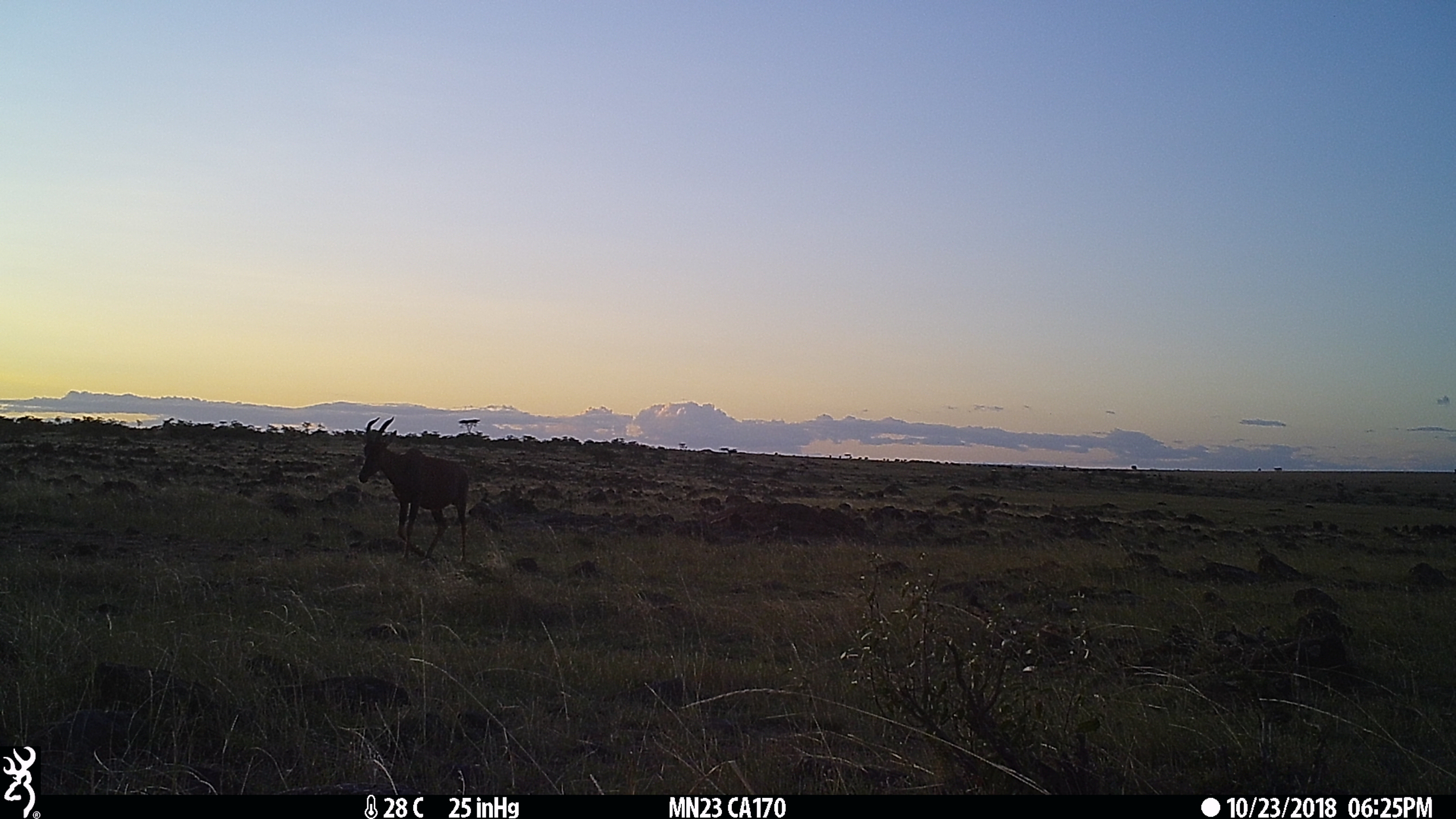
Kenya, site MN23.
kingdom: Animalia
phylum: Chordata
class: Mammalia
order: Artiodactyla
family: Bovidae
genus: Damaliscus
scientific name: Damaliscus lunatus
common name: topi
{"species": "topi (Damaliscus lunatus)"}